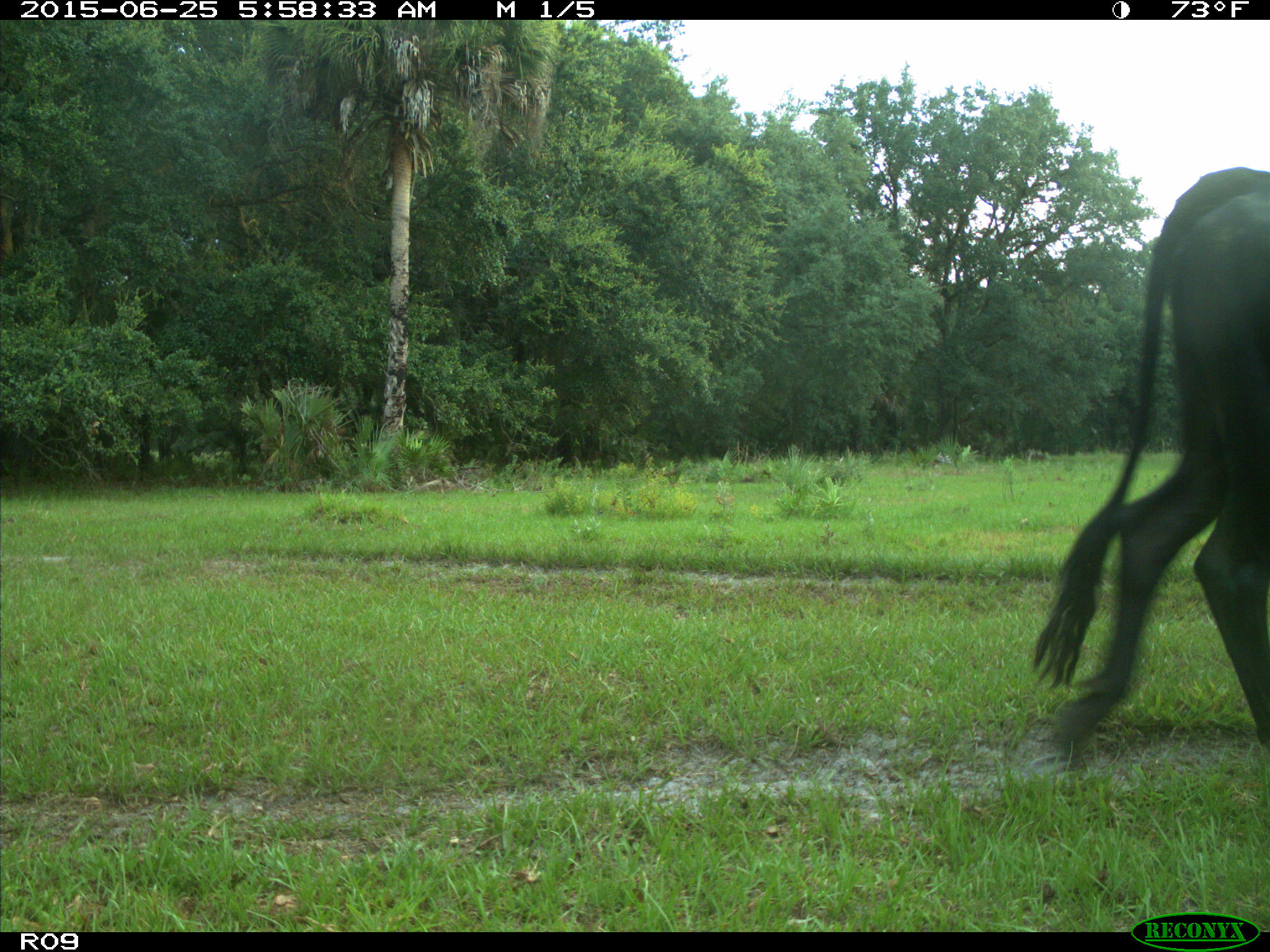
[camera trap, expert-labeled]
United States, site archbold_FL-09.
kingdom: Animalia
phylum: Chordata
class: Mammalia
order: Artiodactyla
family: Bovidae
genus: Bos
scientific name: Bos taurus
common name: domestic cow